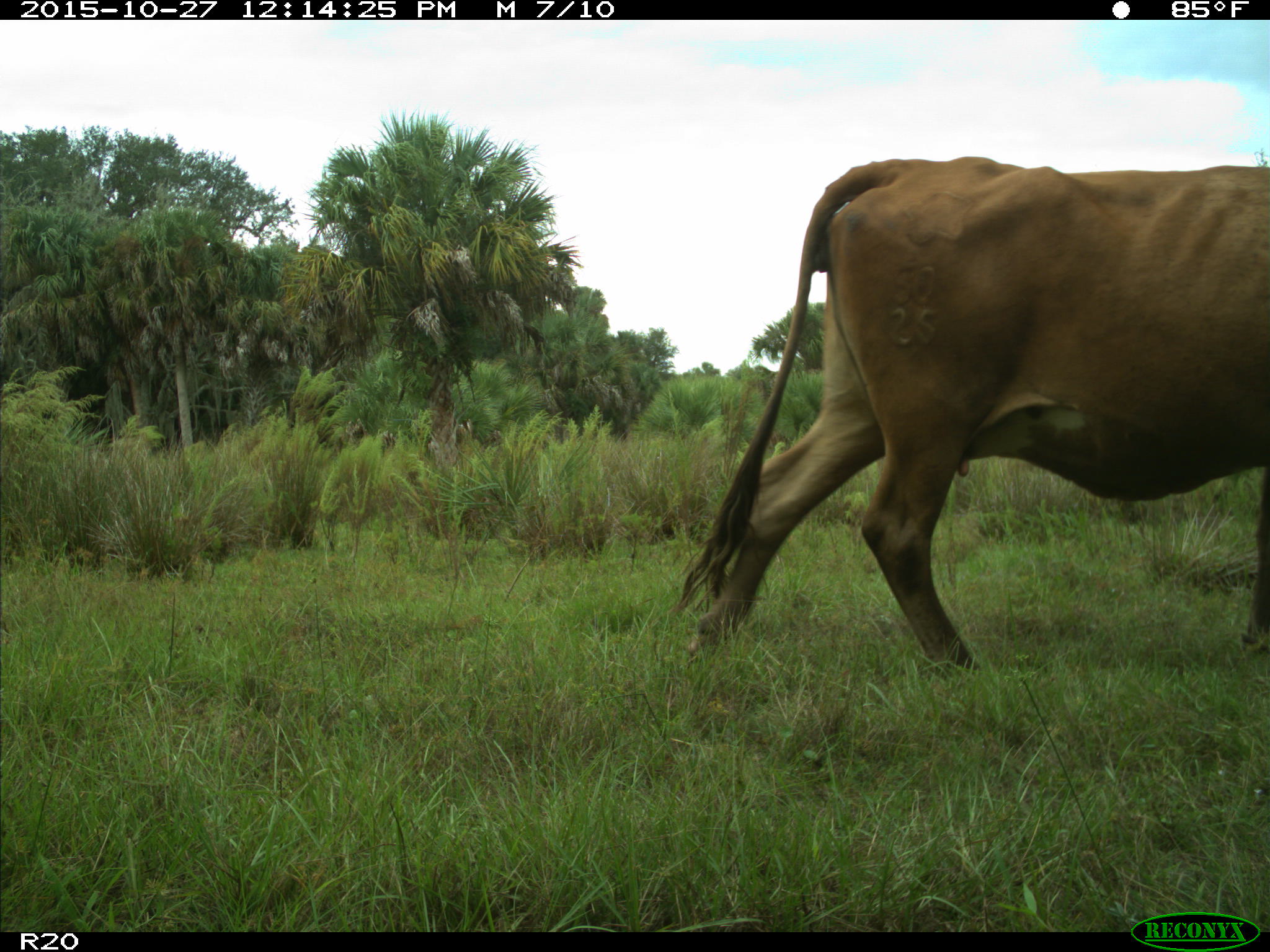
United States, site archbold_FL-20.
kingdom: Animalia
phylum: Chordata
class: Mammalia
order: Artiodactyla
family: Bovidae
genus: Bos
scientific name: Bos taurus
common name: domestic cow